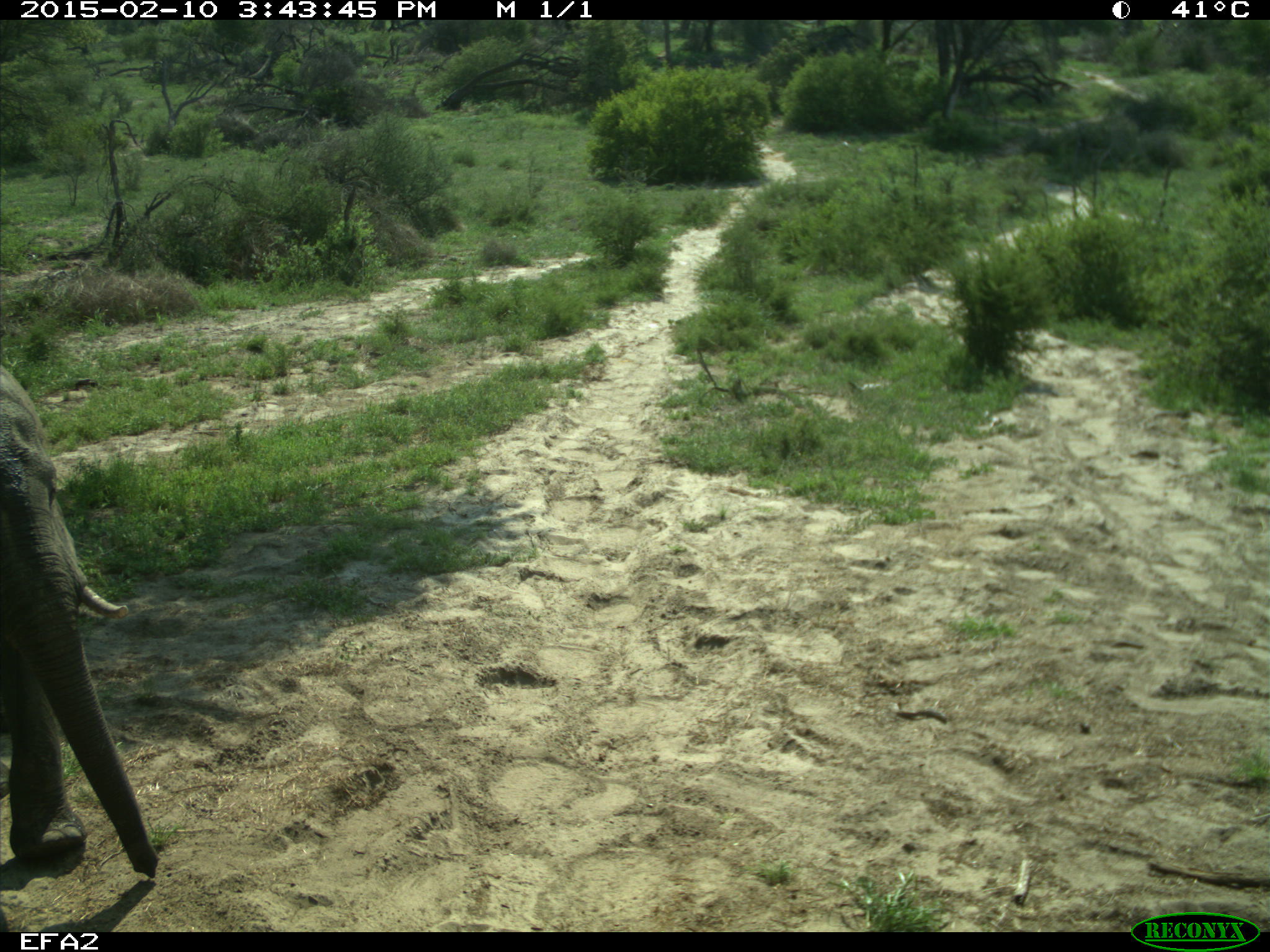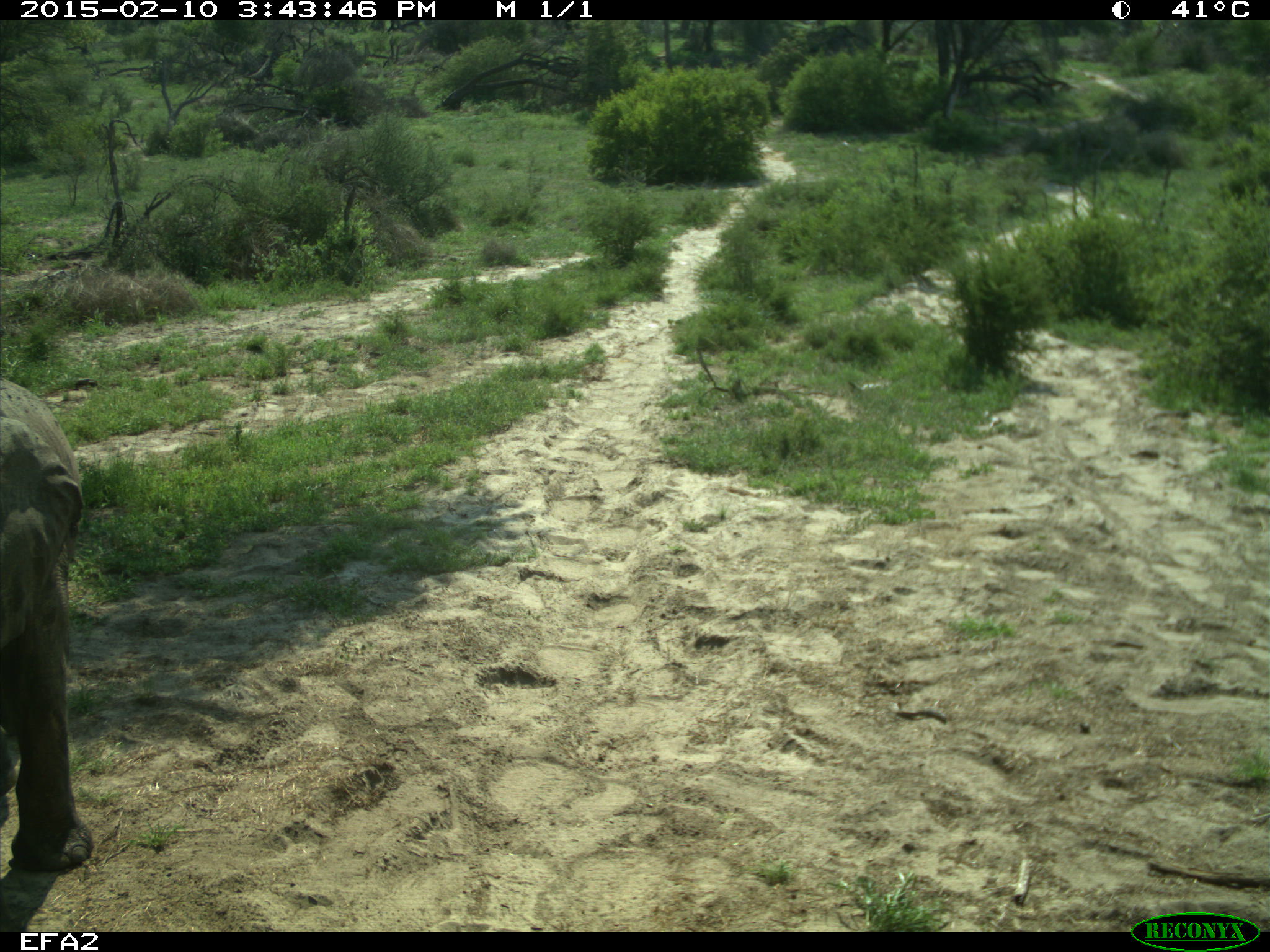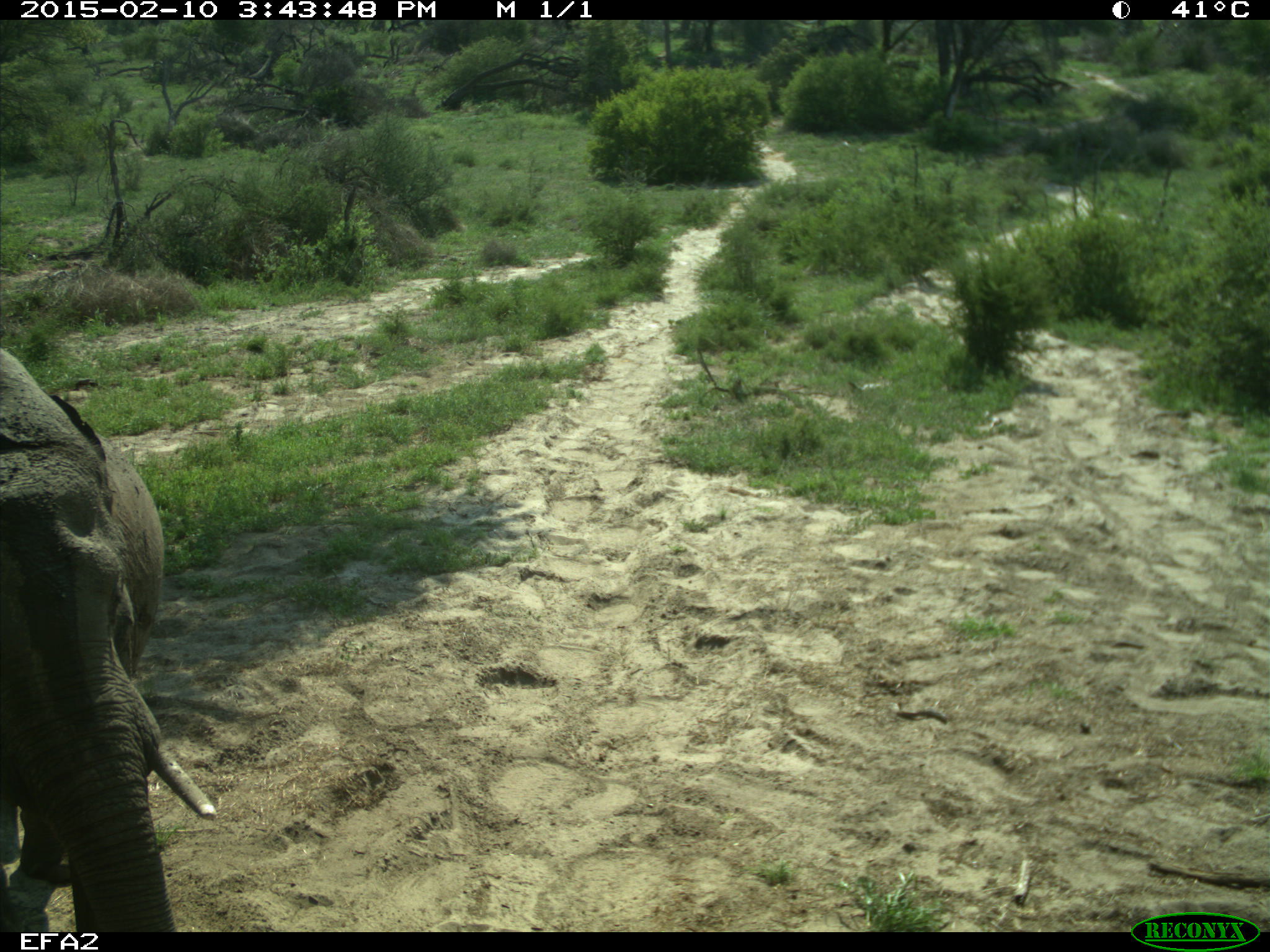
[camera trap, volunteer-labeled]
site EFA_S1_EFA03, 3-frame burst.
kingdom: Animalia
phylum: Chordata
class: Mammalia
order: Proboscidea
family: Elephantidae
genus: Loxodonta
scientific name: Loxodonta africana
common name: african bush elephant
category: elephant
Elephant (african bush elephant) (Loxodonta africana), count 1. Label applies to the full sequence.